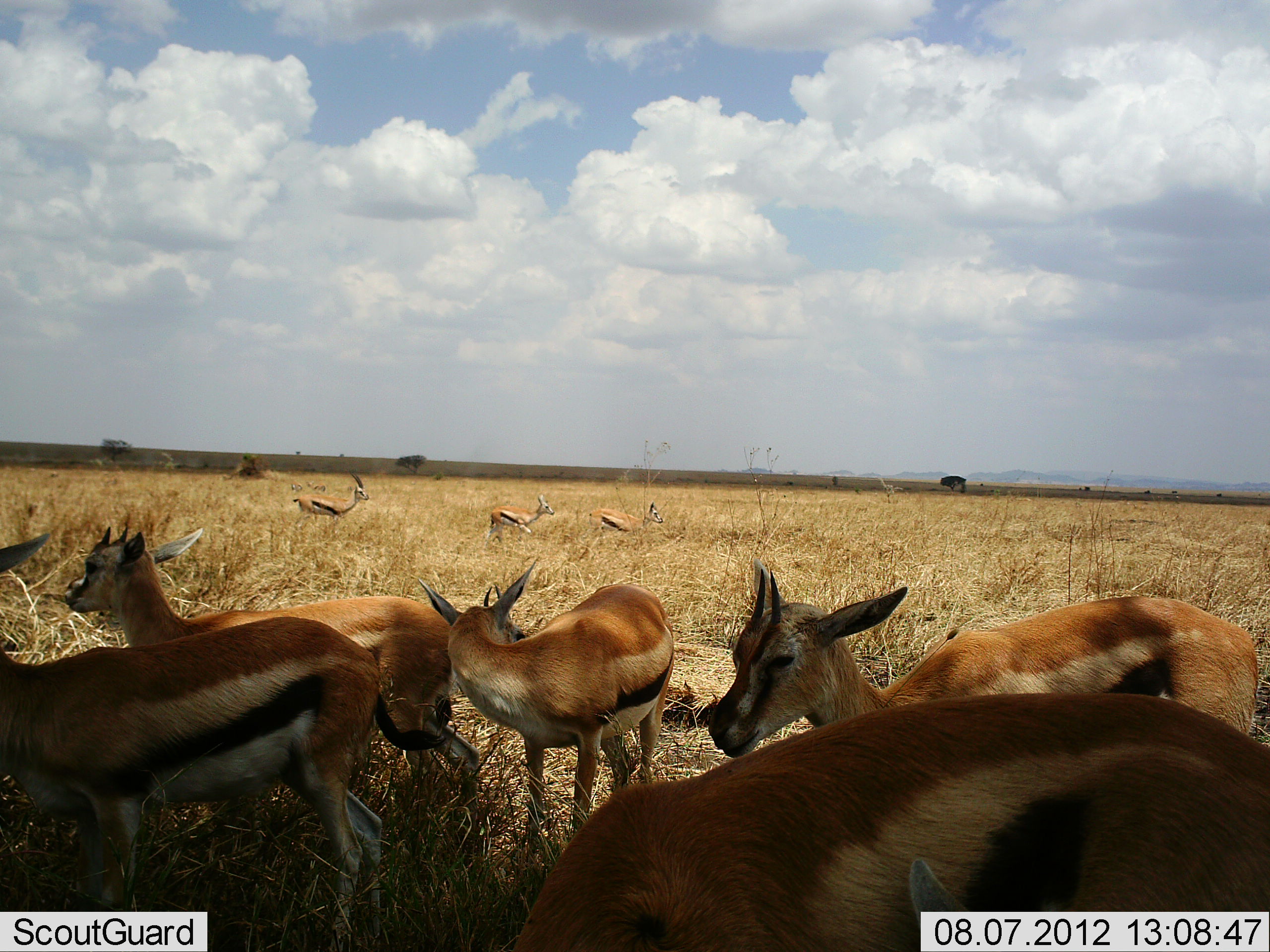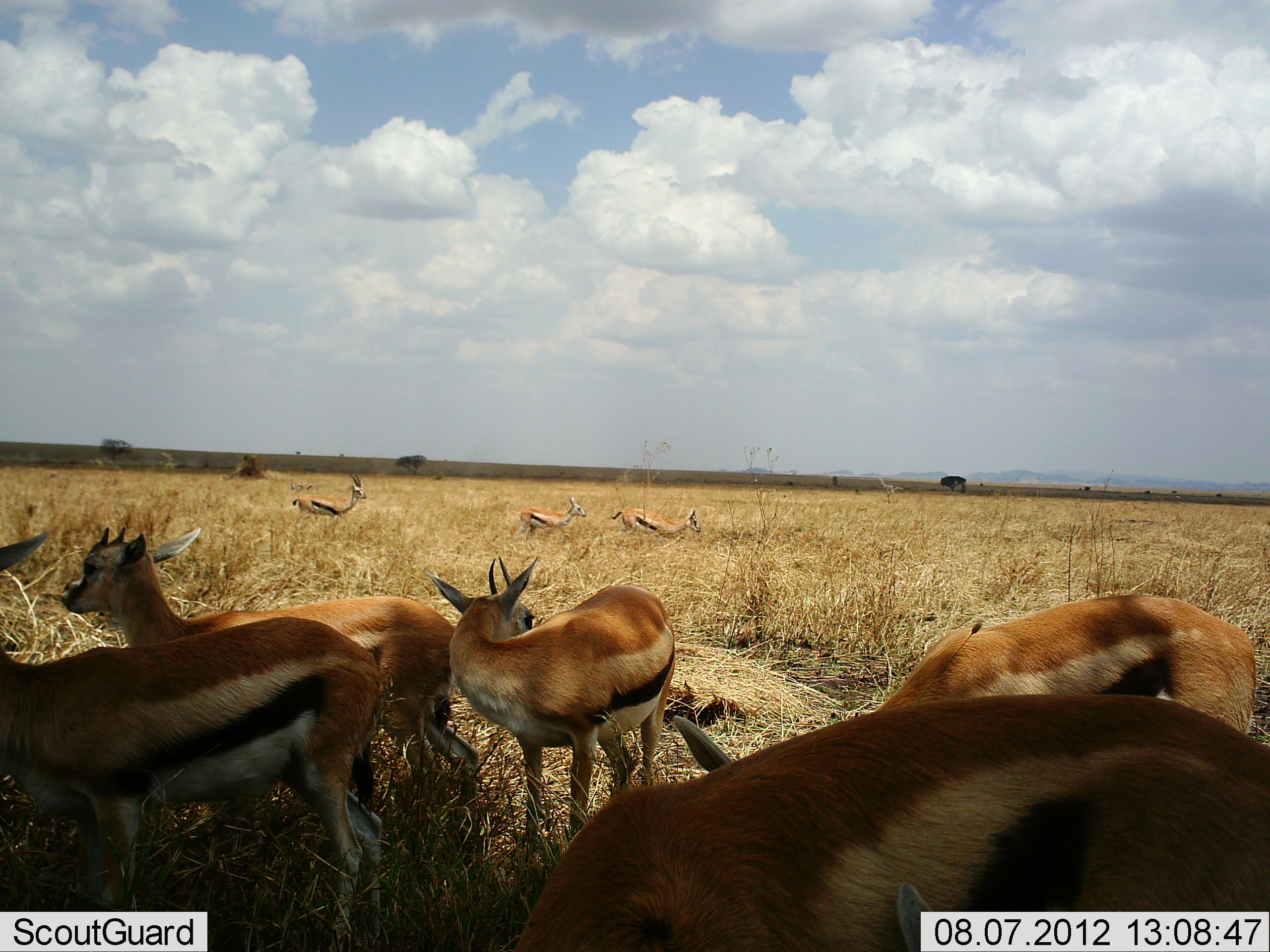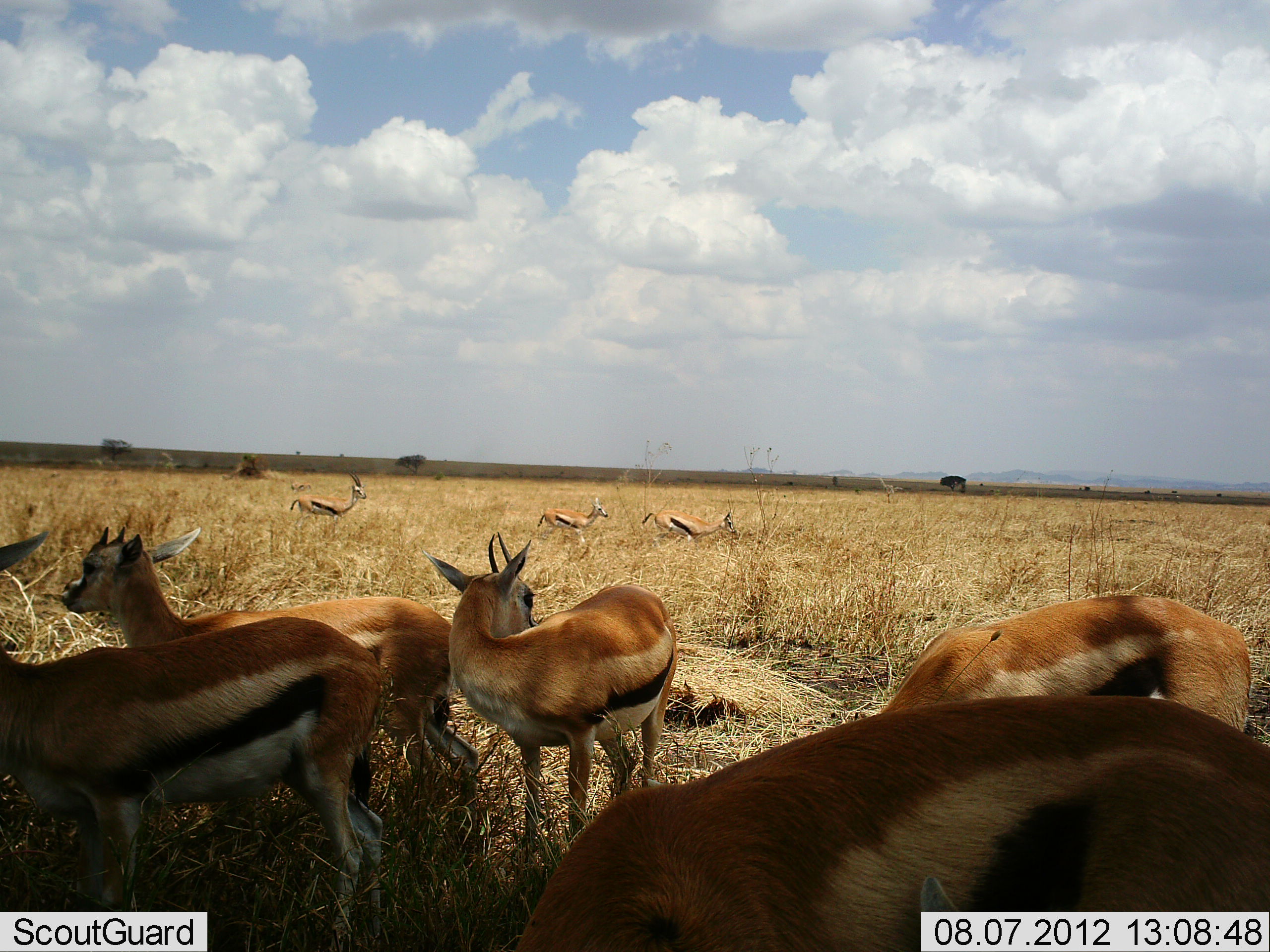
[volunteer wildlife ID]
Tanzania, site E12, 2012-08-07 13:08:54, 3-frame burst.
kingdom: Animalia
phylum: Chordata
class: Mammalia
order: Artiodactyla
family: Bovidae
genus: Eudorcas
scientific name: Eudorcas thomsonii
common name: thomson's gazelle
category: gazellethomsons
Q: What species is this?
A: Gazellethomsons (thomson's gazelle) (Eudorcas thomsonii).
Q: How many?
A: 8.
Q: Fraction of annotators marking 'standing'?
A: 80%.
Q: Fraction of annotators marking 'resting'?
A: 10%.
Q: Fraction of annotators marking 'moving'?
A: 60%.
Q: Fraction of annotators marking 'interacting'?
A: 0%.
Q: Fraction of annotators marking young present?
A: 0%.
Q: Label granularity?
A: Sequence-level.